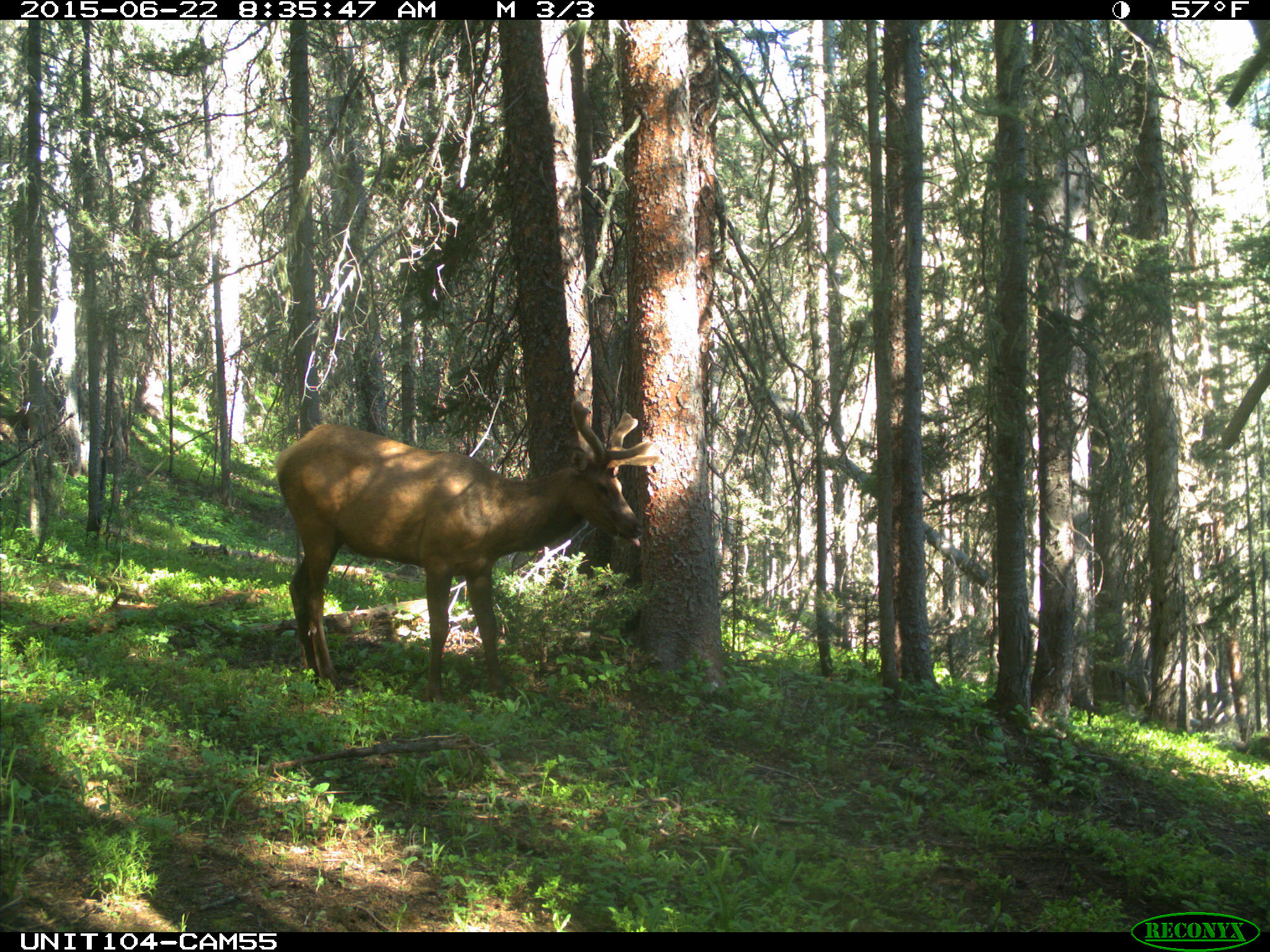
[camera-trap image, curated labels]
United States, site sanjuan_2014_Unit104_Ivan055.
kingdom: Animalia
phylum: Chordata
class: Mammalia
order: Artiodactyla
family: Cervidae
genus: Cervus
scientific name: Cervus elaphus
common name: red deer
Cervus elaphus (red deer).